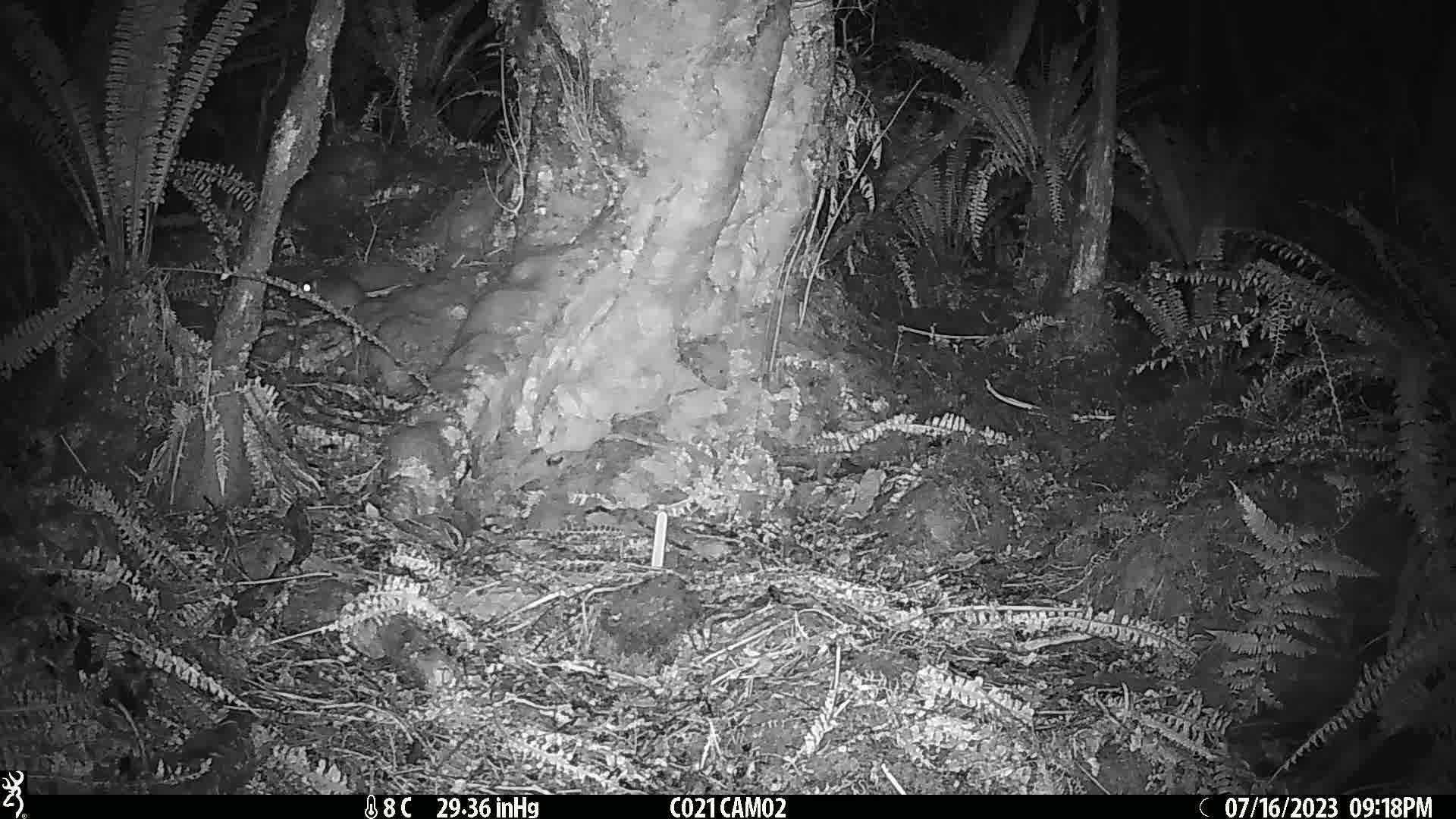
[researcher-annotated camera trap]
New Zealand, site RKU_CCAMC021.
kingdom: Animalia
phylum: Chordata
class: Mammalia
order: Rodentia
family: Muridae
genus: Rattus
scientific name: Rattus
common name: rat